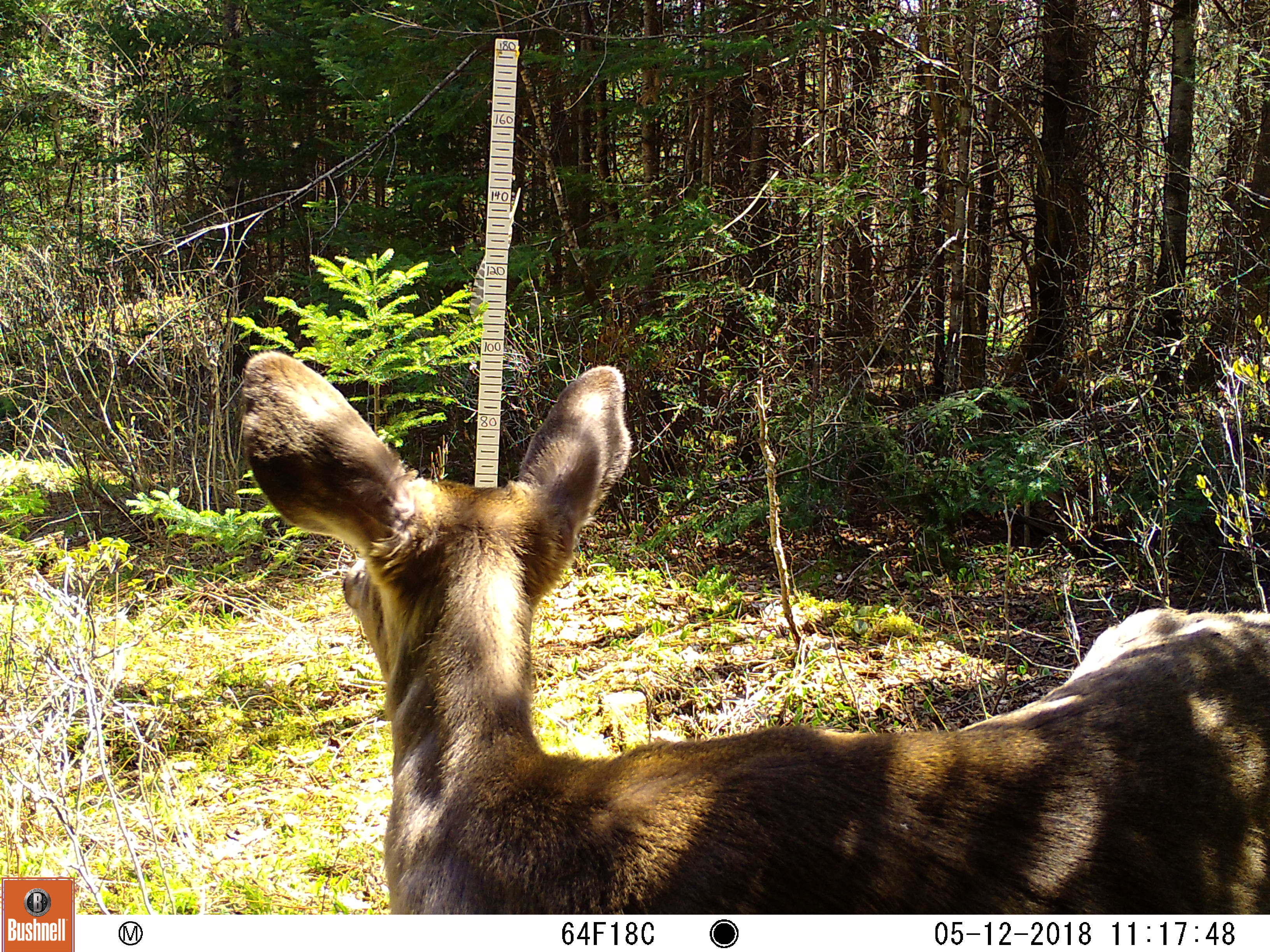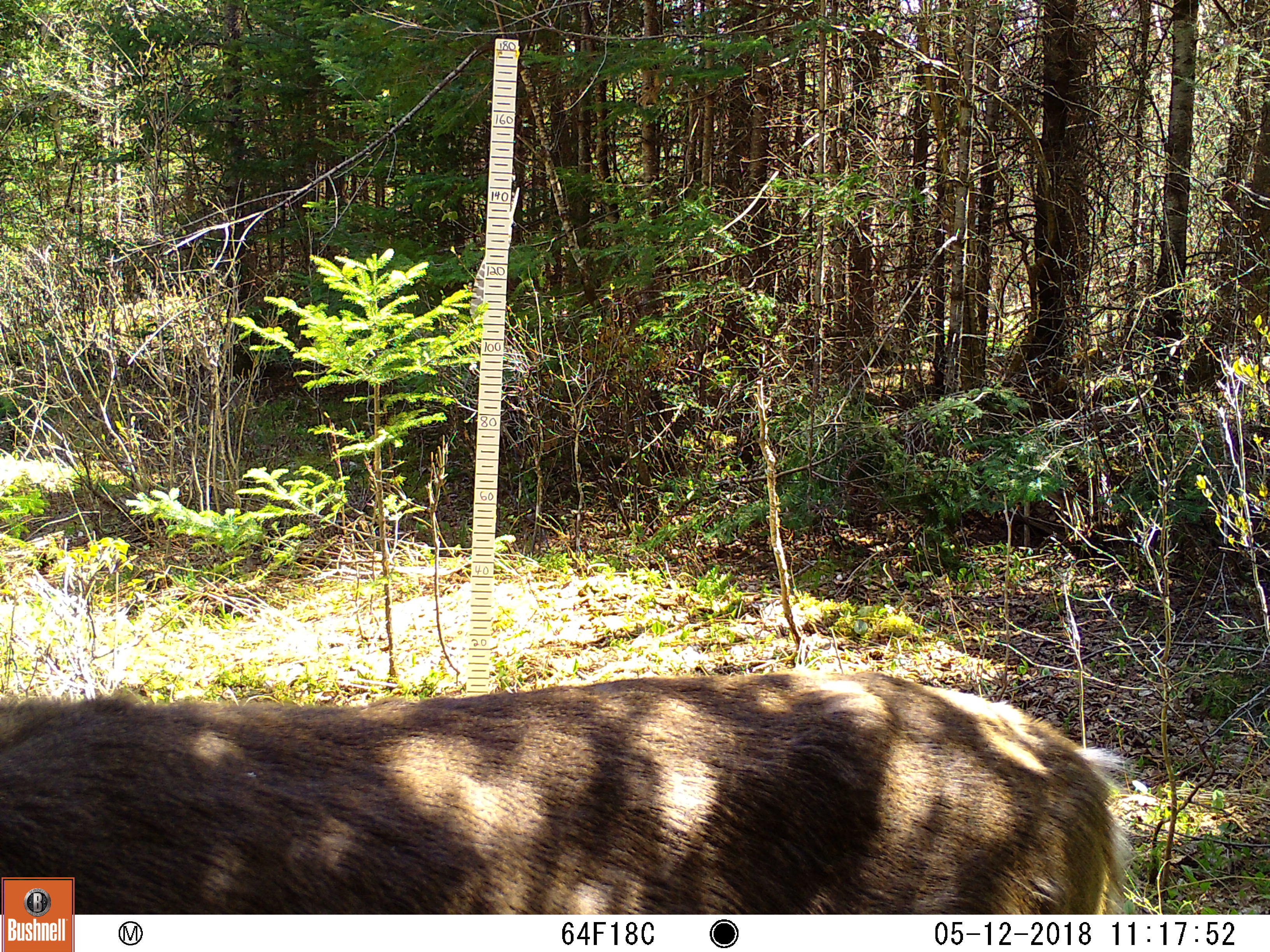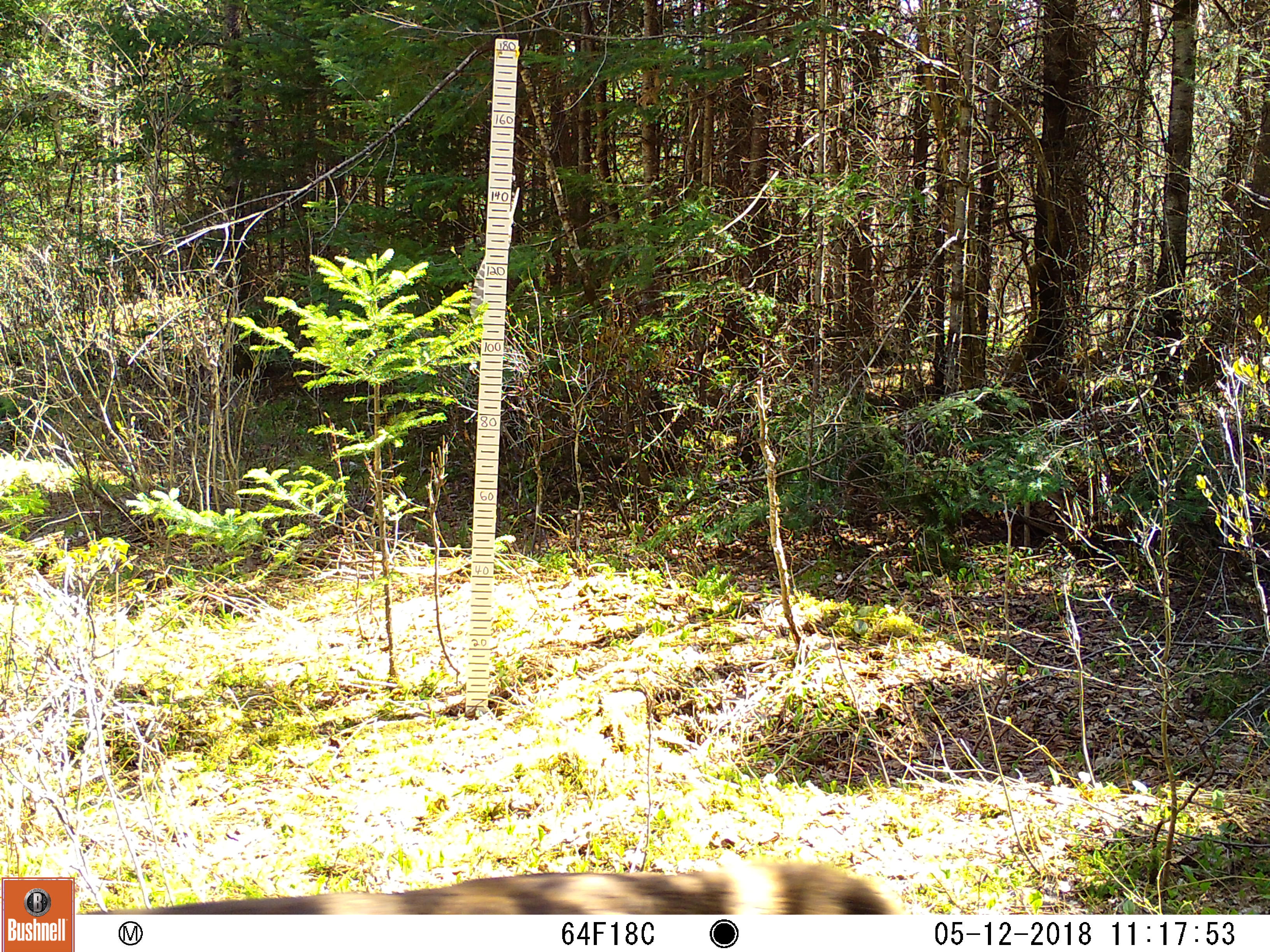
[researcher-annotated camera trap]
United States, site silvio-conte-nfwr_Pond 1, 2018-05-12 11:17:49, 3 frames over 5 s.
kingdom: Animalia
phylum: Chordata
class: Mammalia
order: Artiodactyla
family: Cervidae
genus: Odocoileus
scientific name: Odocoileus virginianus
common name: white-tailed deer